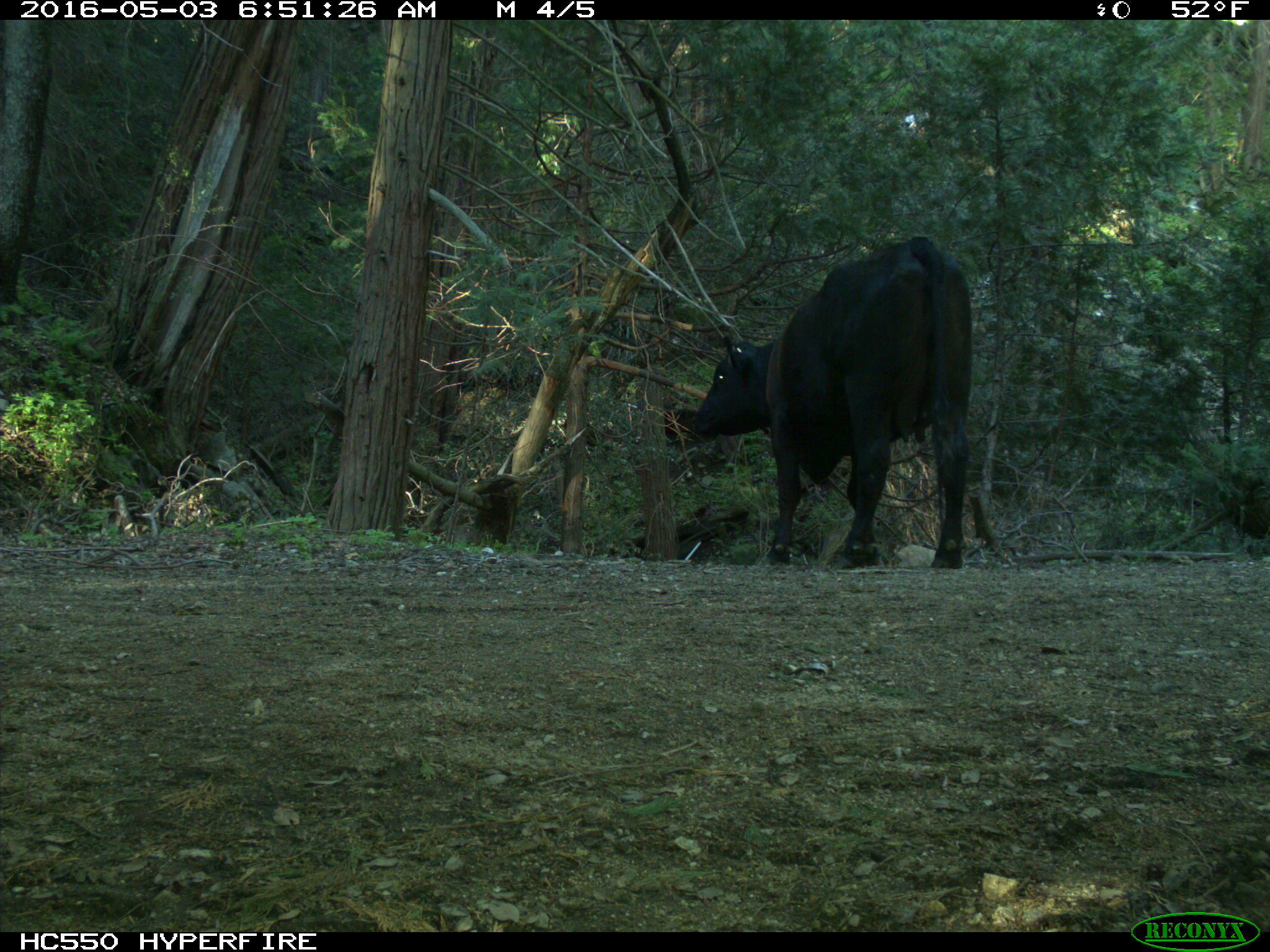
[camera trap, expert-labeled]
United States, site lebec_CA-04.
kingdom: Animalia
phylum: Chordata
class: Mammalia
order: Artiodactyla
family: Bovidae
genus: Bos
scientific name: Bos taurus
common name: domestic cow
Bos taurus (domestic cow).